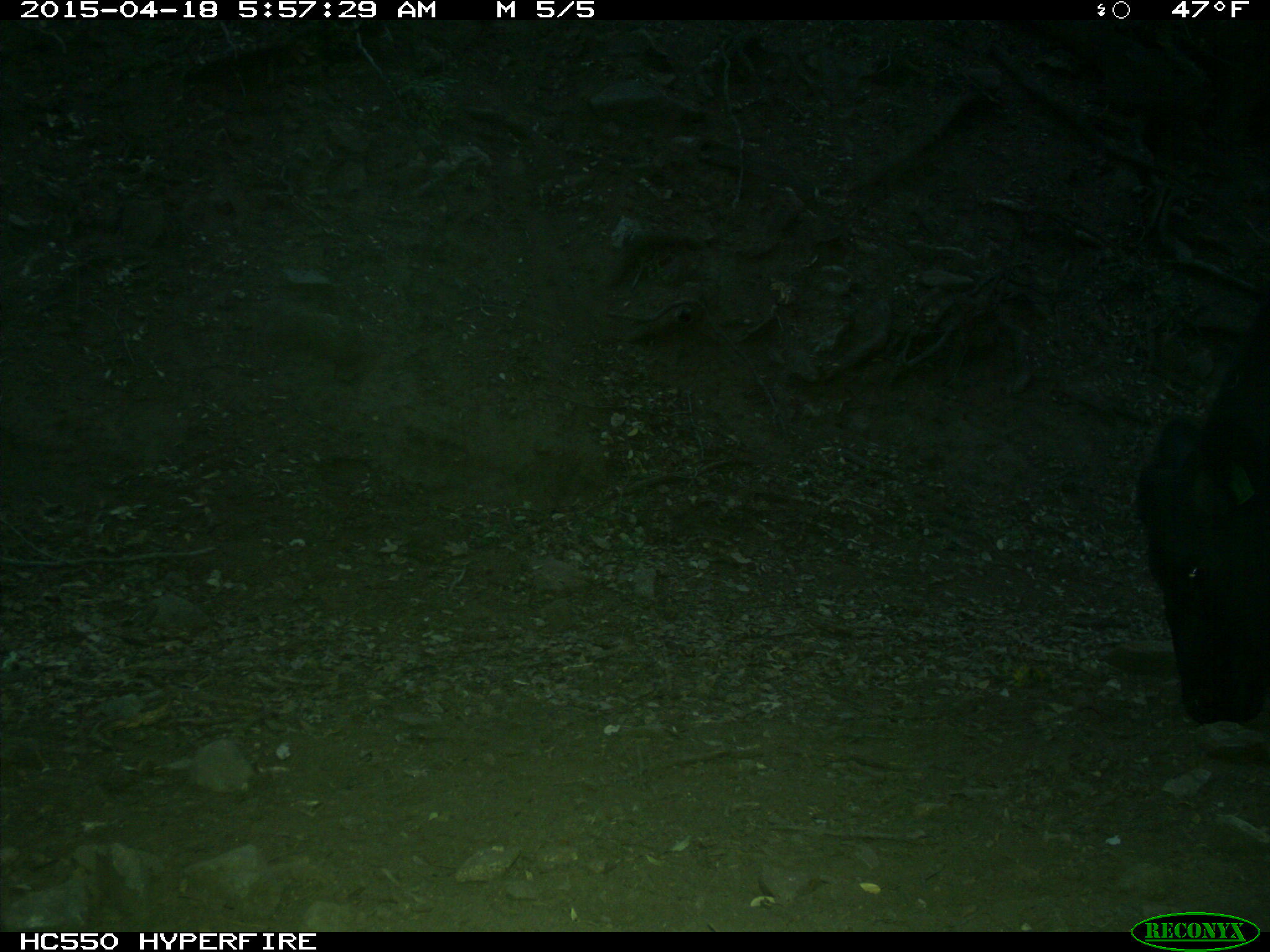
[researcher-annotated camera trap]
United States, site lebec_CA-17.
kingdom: Animalia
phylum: Chordata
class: Mammalia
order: Artiodactyla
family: Bovidae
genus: Bos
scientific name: Bos taurus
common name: domestic cow